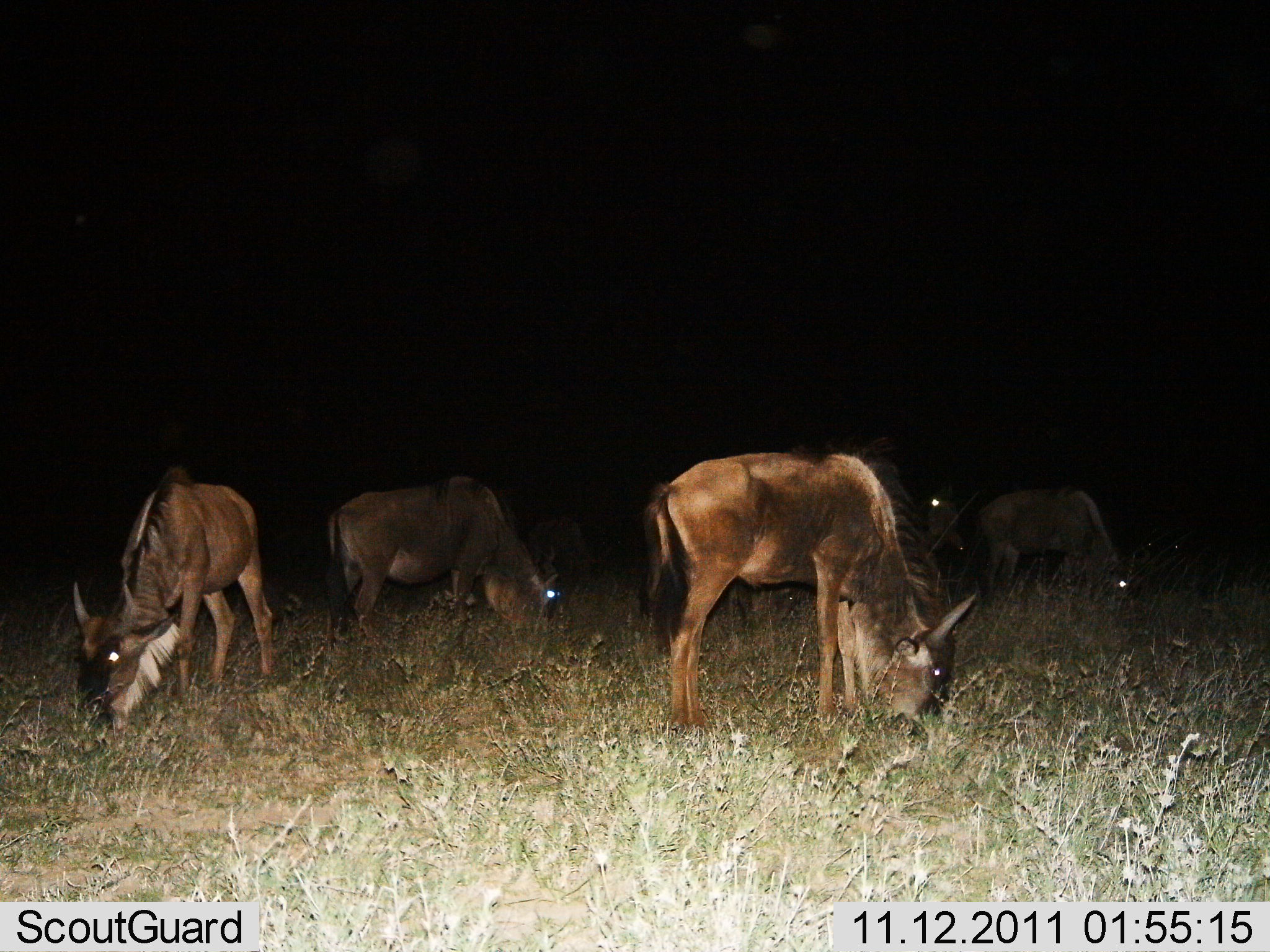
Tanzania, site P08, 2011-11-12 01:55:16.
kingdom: Animalia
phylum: Chordata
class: Mammalia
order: Artiodactyla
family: Bovidae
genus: Connochaetes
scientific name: Connochaetes taurinus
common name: blue wildebeest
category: wildebeest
Wildebeest (blue wildebeest) (Connochaetes taurinus), count 5. Behavior (volunteer vote fractions): standing 31%, resting 0%, moving 0%, interacting 0%. Young present (vote fraction): 0%. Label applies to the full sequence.